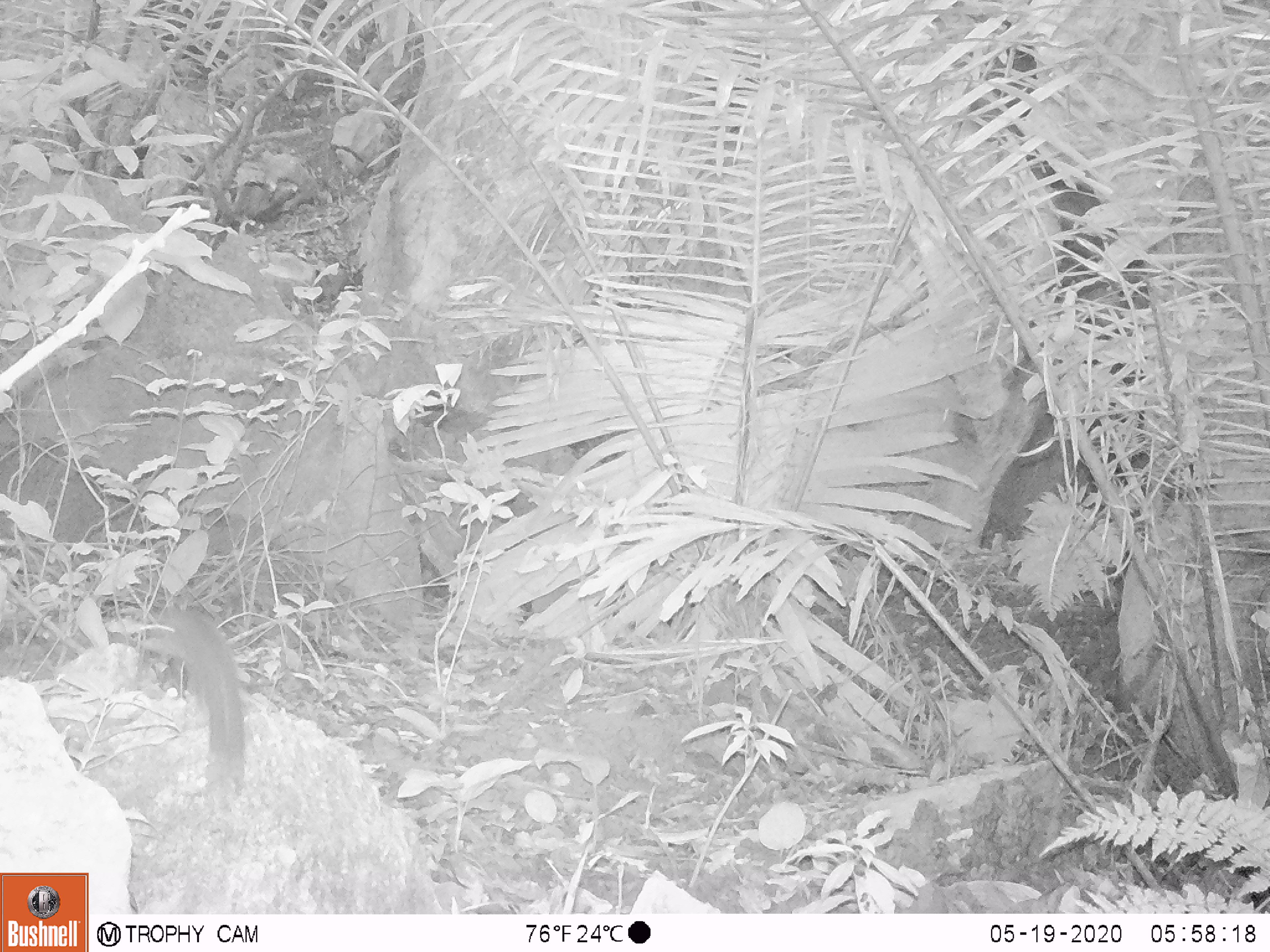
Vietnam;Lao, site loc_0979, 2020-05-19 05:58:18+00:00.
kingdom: Animalia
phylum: Chordata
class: Mammalia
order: Rodentia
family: Sciuridae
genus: Sciurus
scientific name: Sciurus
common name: squirrel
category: unidentified squirrel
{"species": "unidentified squirrel (squirrel) (Sciurus)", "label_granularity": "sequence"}